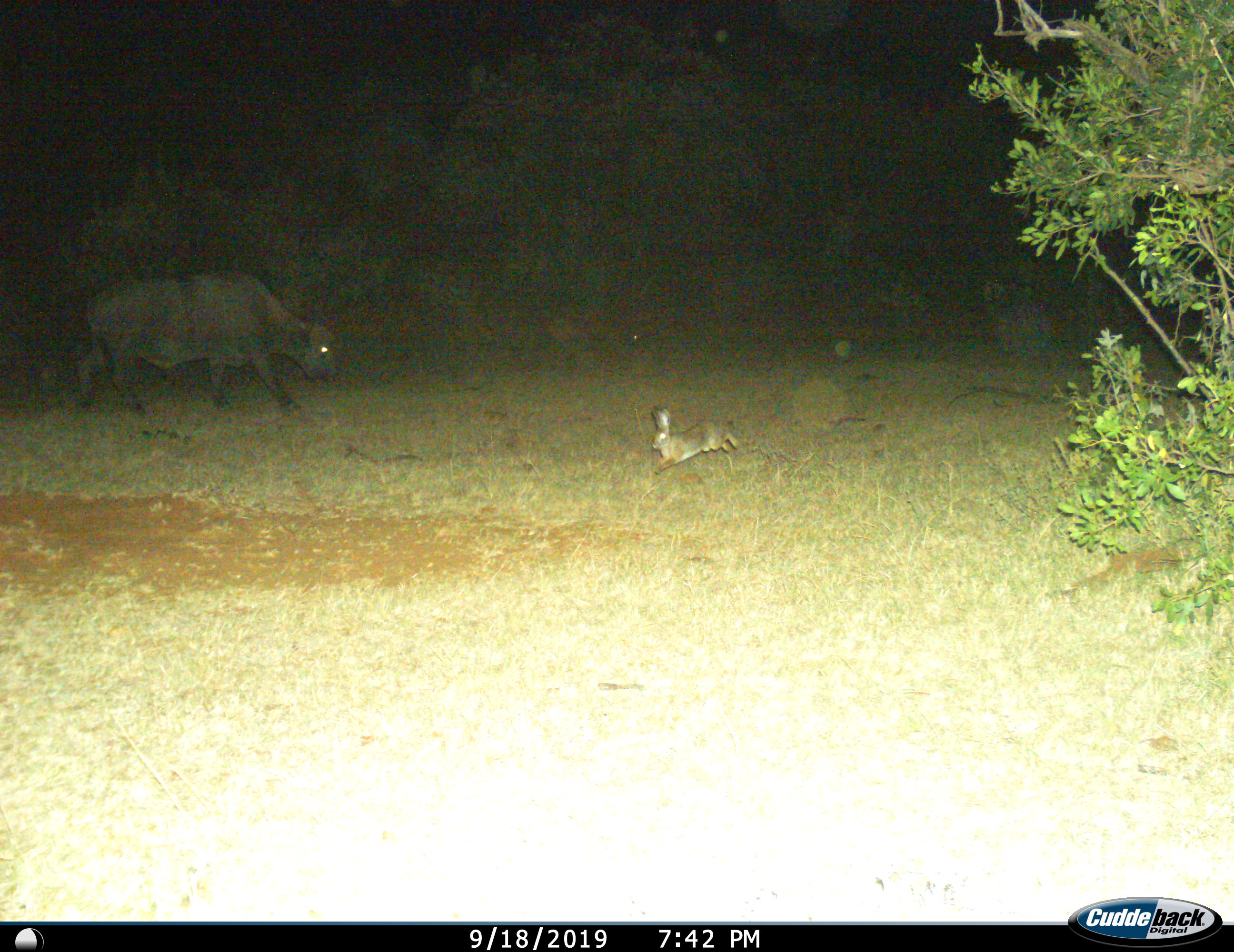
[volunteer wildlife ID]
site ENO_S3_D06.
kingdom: Animalia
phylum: Chordata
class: Mammalia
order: Artiodactyla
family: Bovidae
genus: Syncerus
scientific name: Syncerus caffer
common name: african buffalo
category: buffalo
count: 1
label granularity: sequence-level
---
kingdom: Animalia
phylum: Chordata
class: Mammalia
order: Lagomorpha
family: Leporidae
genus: Lepus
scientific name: Lepus saxatilis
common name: scrub hare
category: haresavannah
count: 1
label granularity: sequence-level